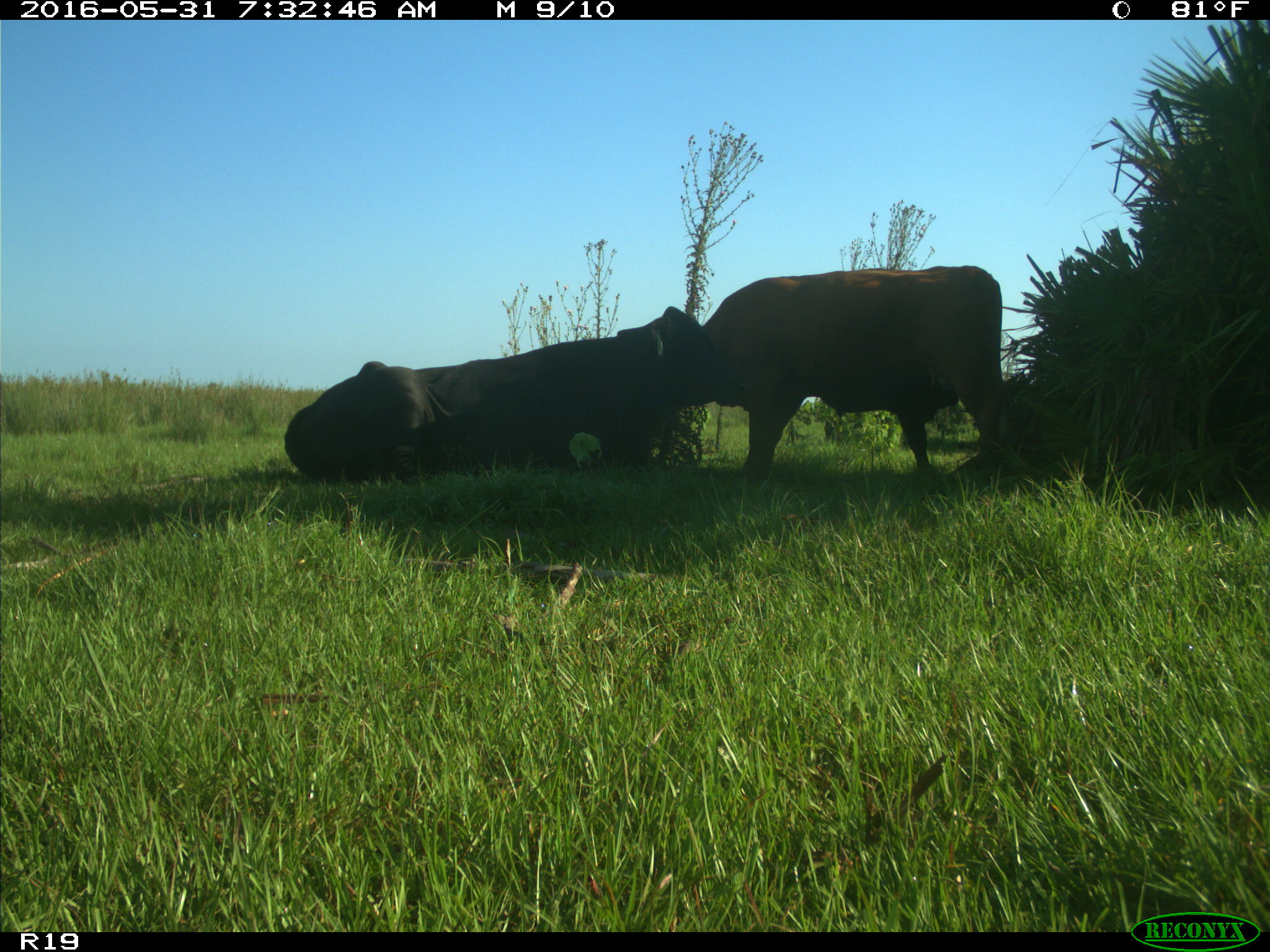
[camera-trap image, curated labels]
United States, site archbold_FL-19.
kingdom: Animalia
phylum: Chordata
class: Mammalia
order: Artiodactyla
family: Bovidae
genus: Bos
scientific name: Bos taurus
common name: domestic cow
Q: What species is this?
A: Bos taurus (domestic cow).